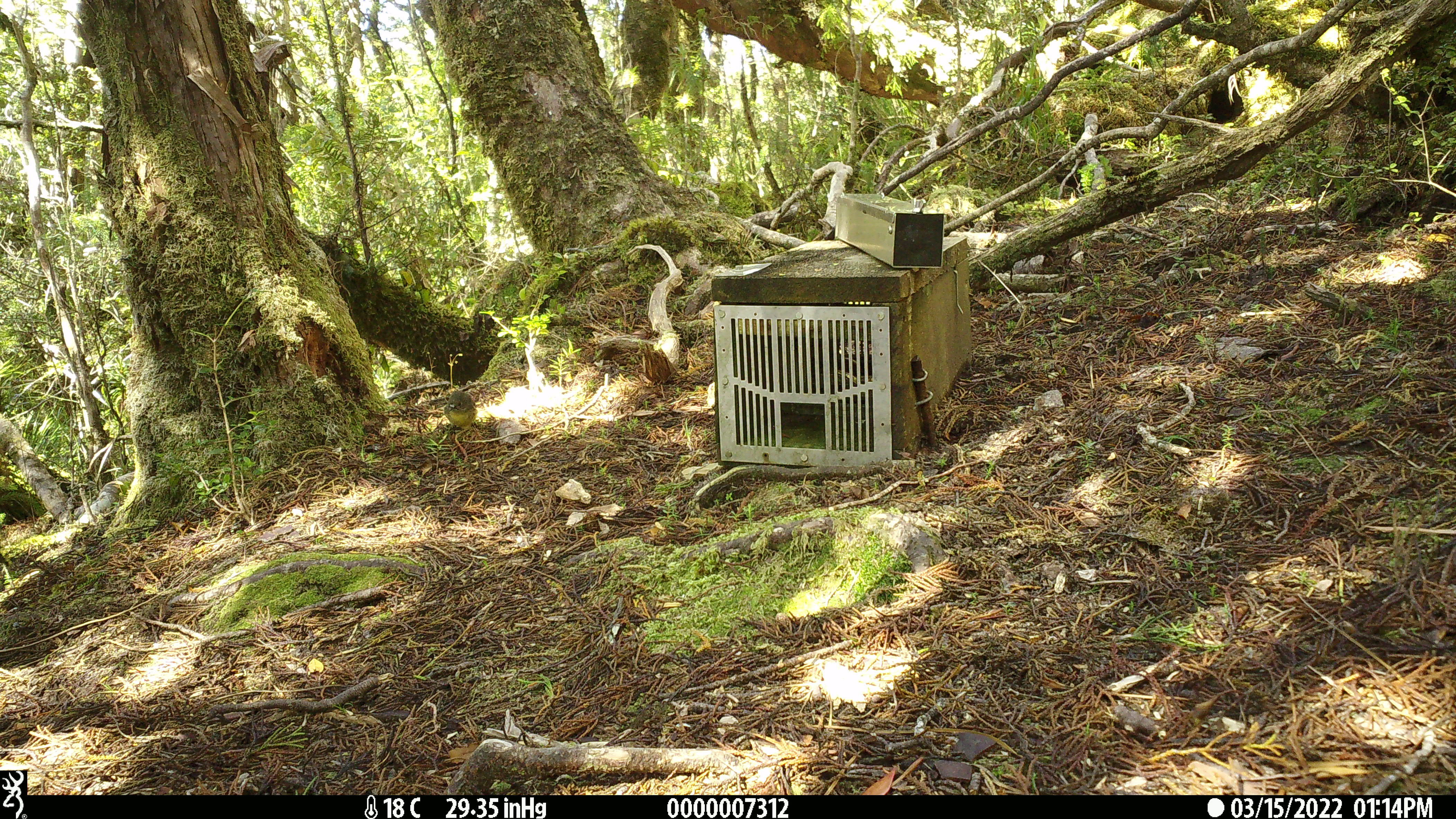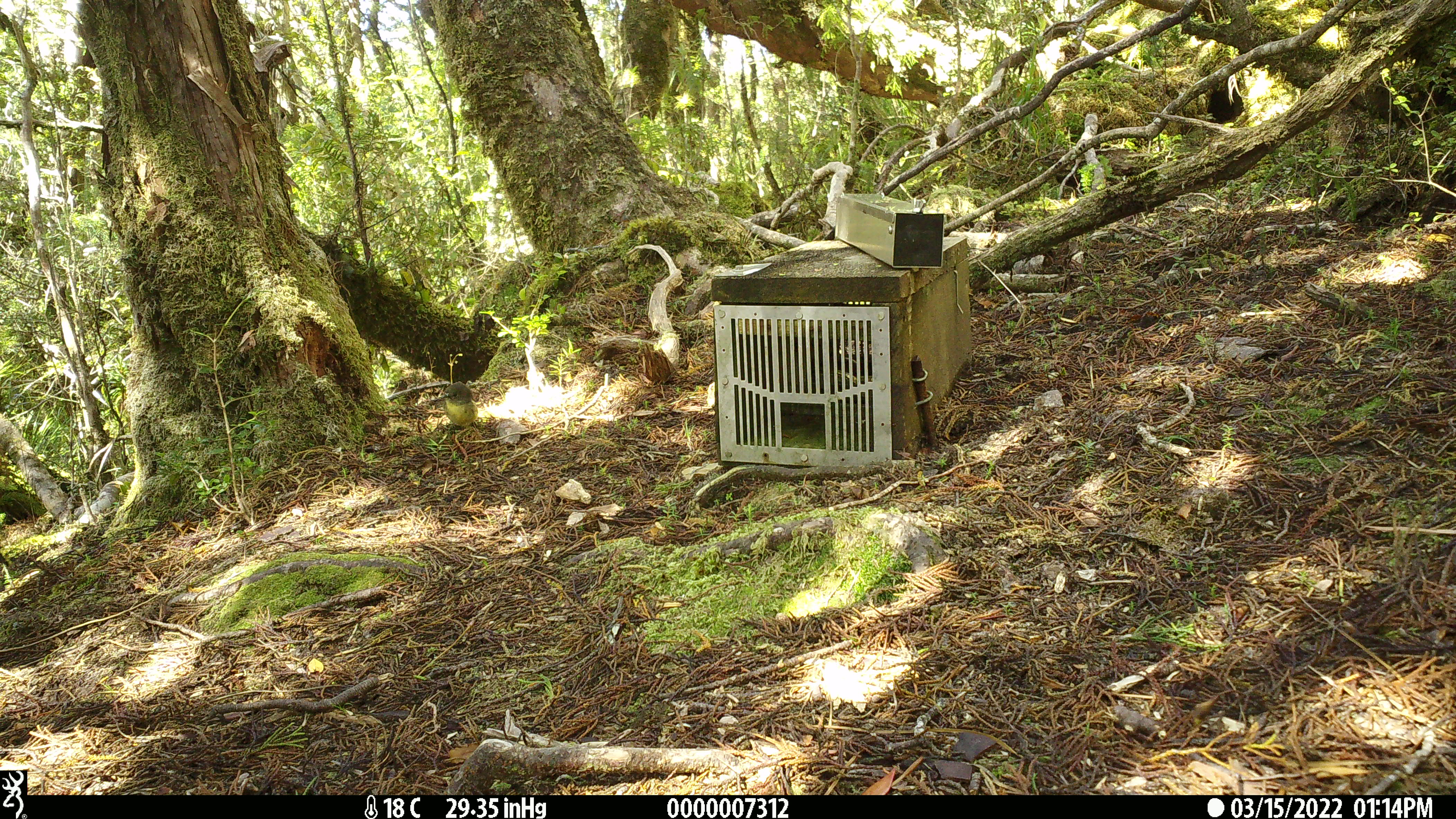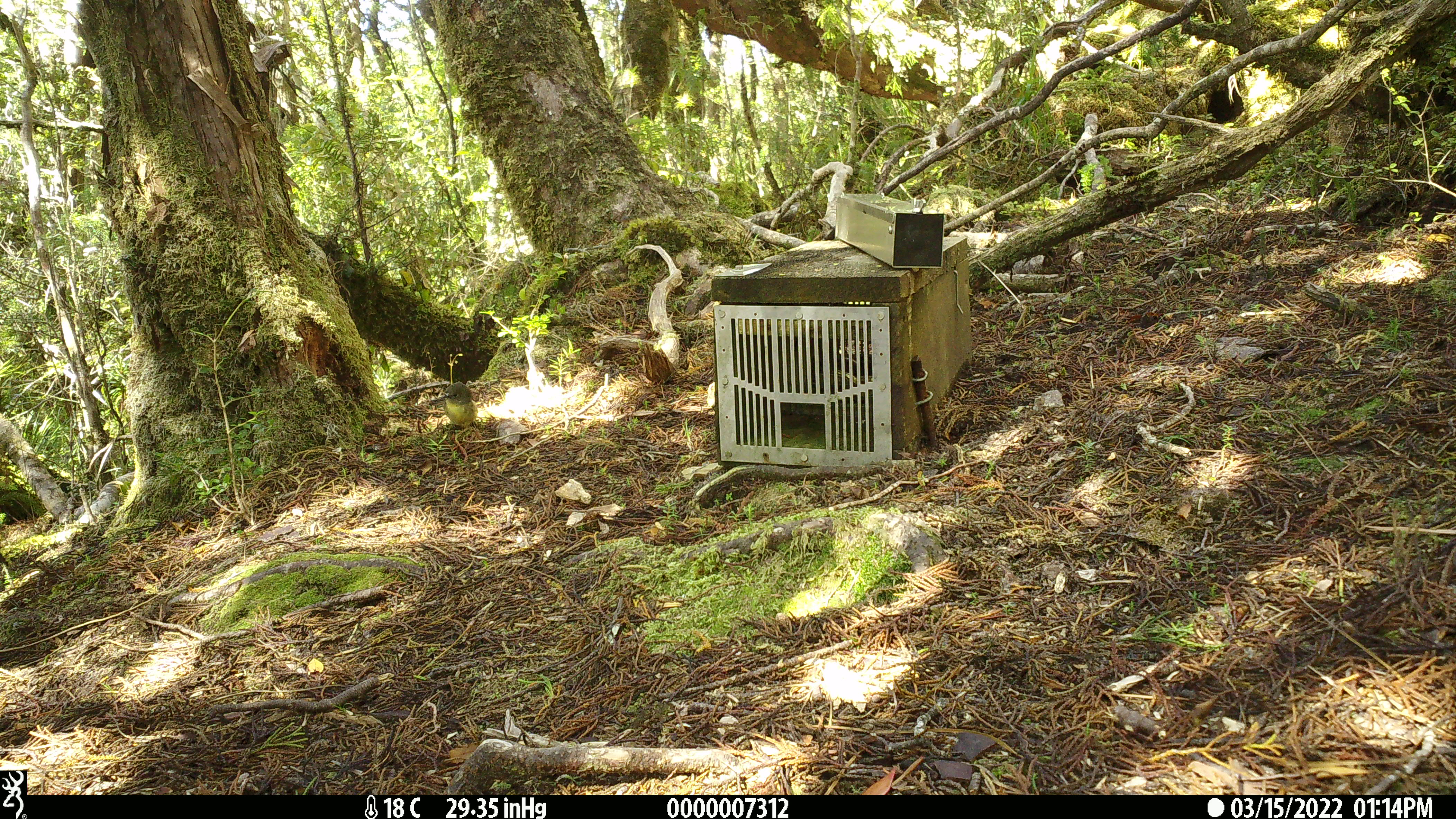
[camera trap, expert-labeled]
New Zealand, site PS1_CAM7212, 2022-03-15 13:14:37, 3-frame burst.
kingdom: Animalia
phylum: Chordata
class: Aves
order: Passeriformes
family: Petroicidae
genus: Petroica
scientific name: Petroica macrocephala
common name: tomtit